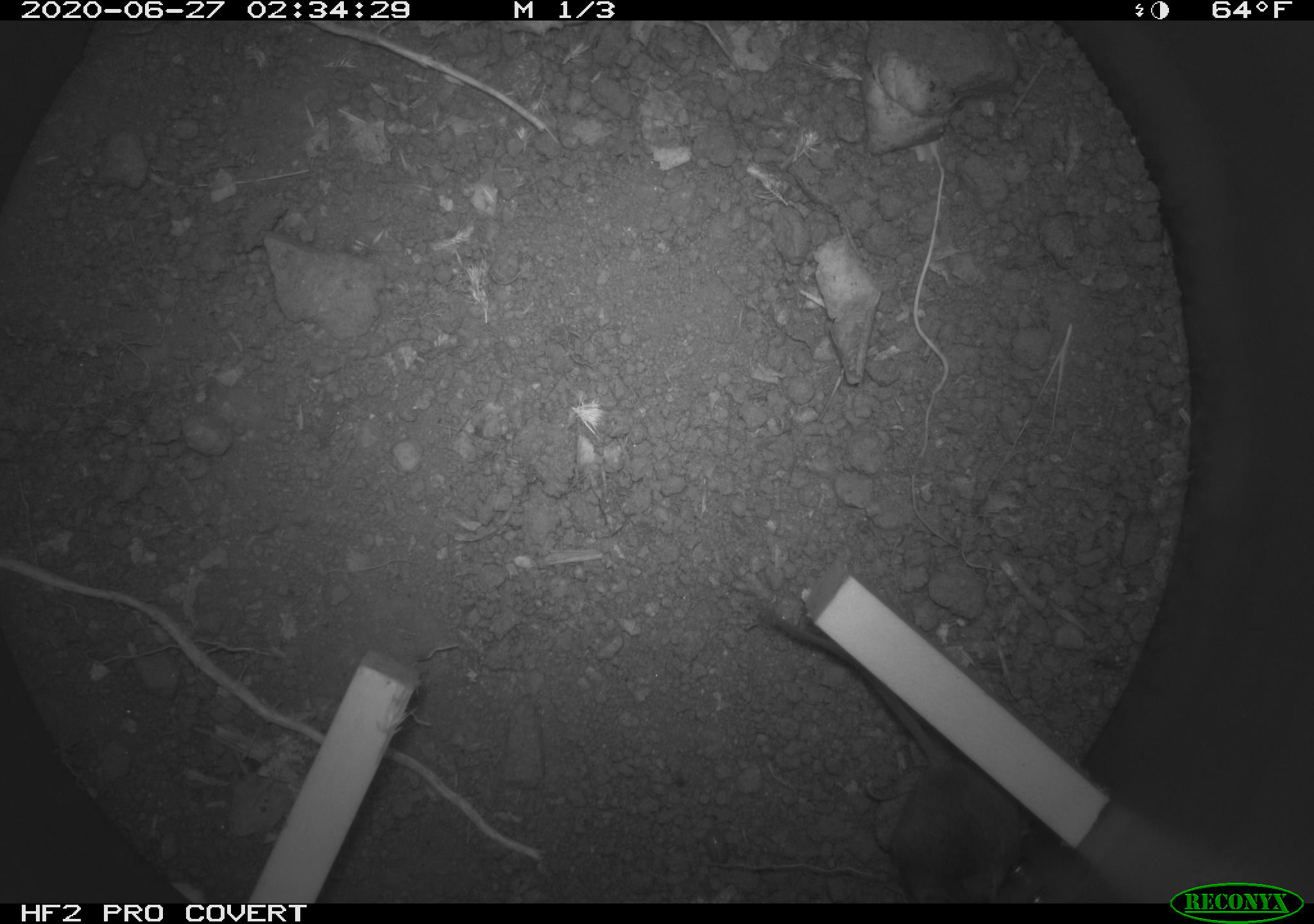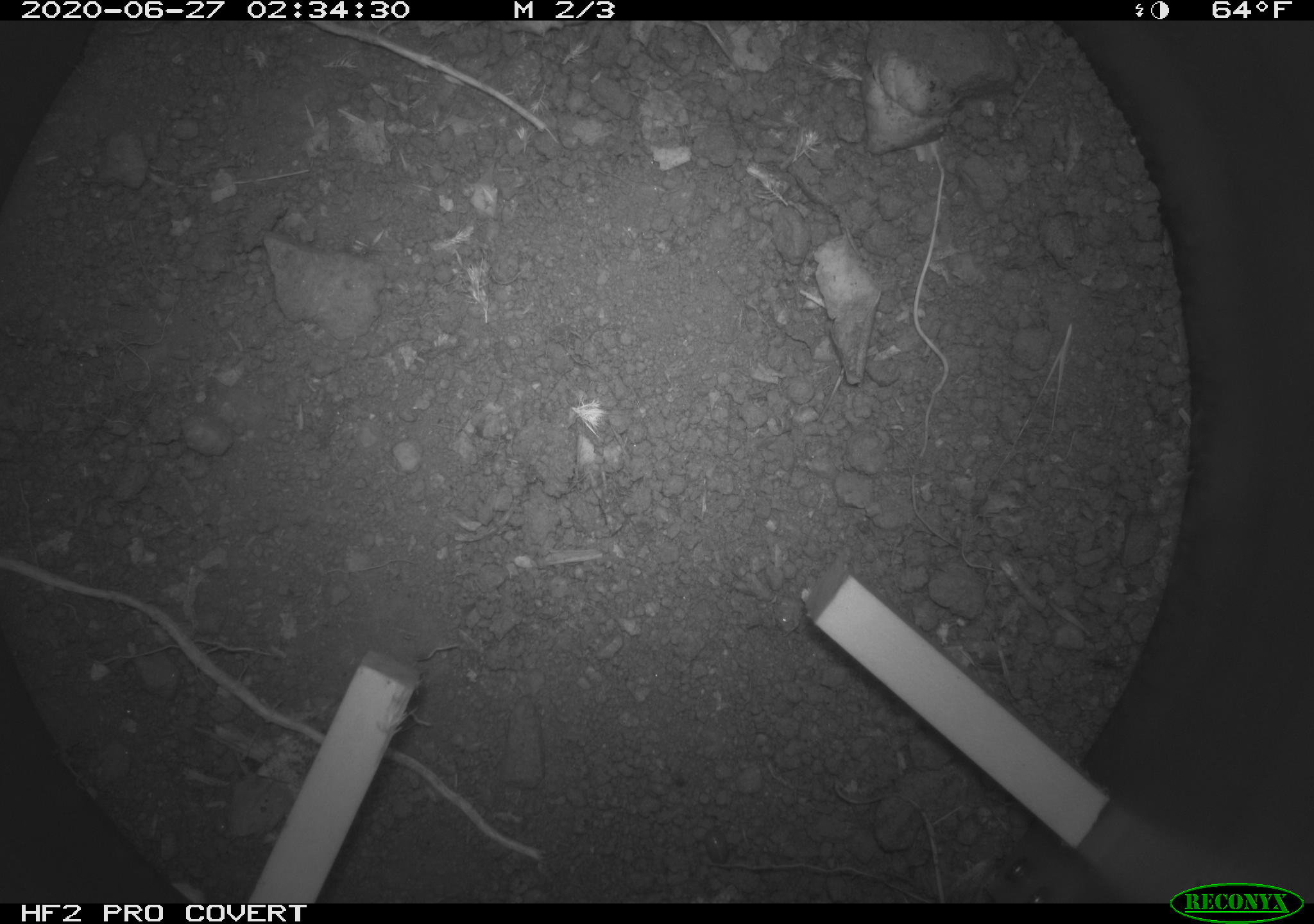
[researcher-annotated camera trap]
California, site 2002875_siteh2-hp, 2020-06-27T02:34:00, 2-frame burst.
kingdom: Animalia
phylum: Chordata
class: Mammalia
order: Rodentia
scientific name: Rodentia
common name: rodent